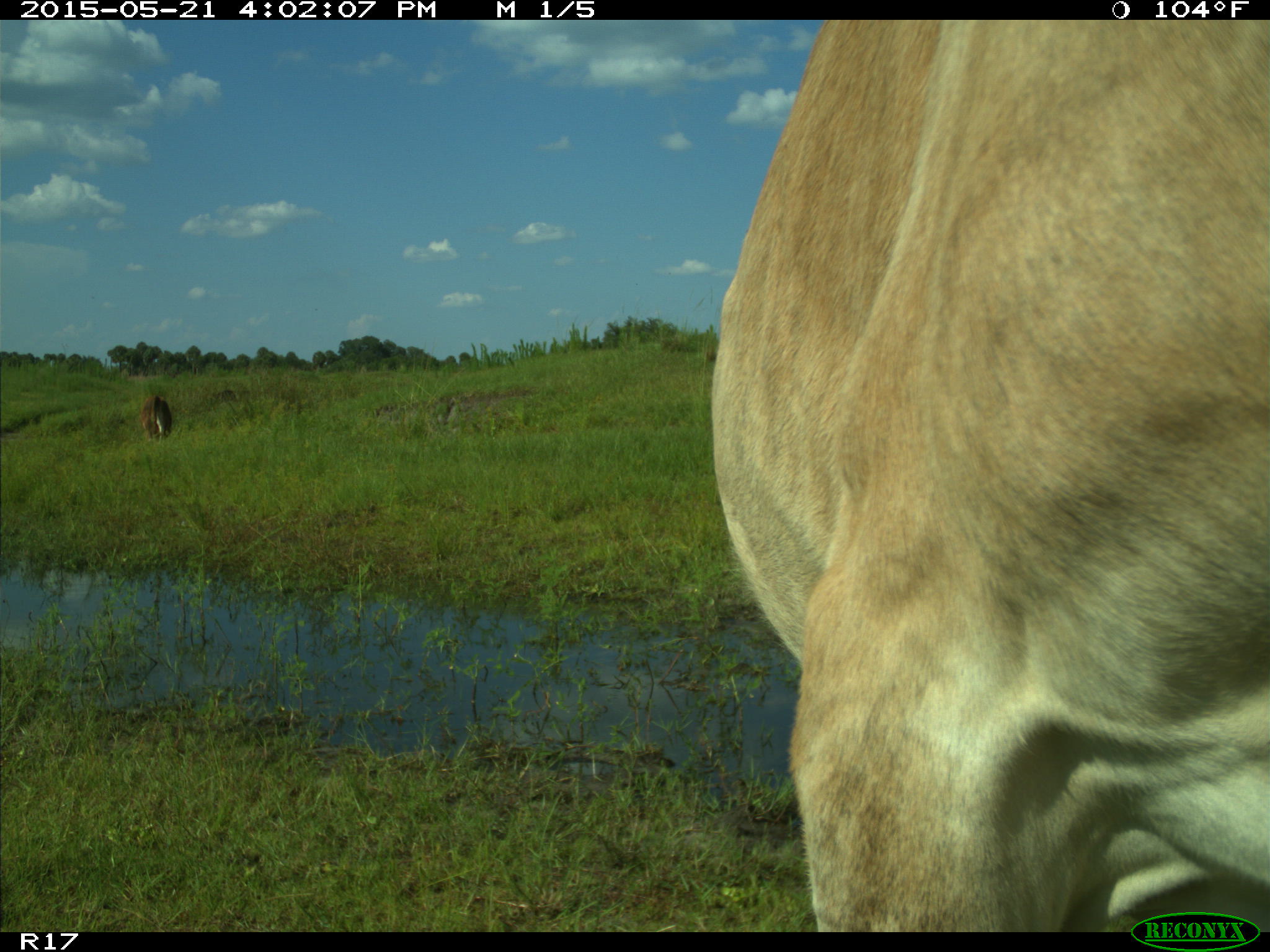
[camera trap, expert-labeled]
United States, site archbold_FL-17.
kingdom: Animalia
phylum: Chordata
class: Mammalia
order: Artiodactyla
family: Bovidae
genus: Bos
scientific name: Bos taurus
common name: domestic cow